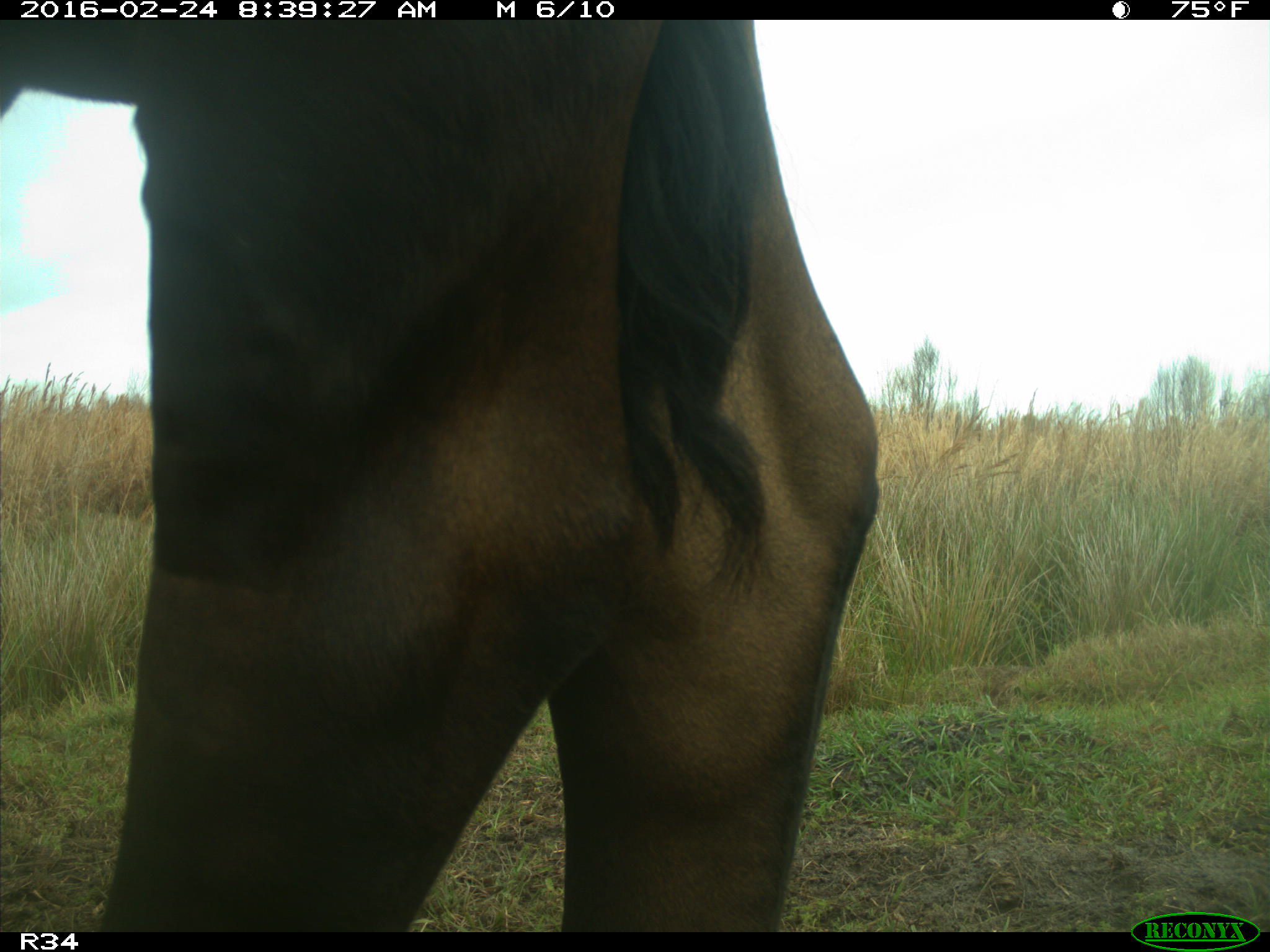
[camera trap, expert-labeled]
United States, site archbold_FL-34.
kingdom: Animalia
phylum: Chordata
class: Mammalia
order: Artiodactyla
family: Bovidae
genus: Bos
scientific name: Bos taurus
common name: domestic cow